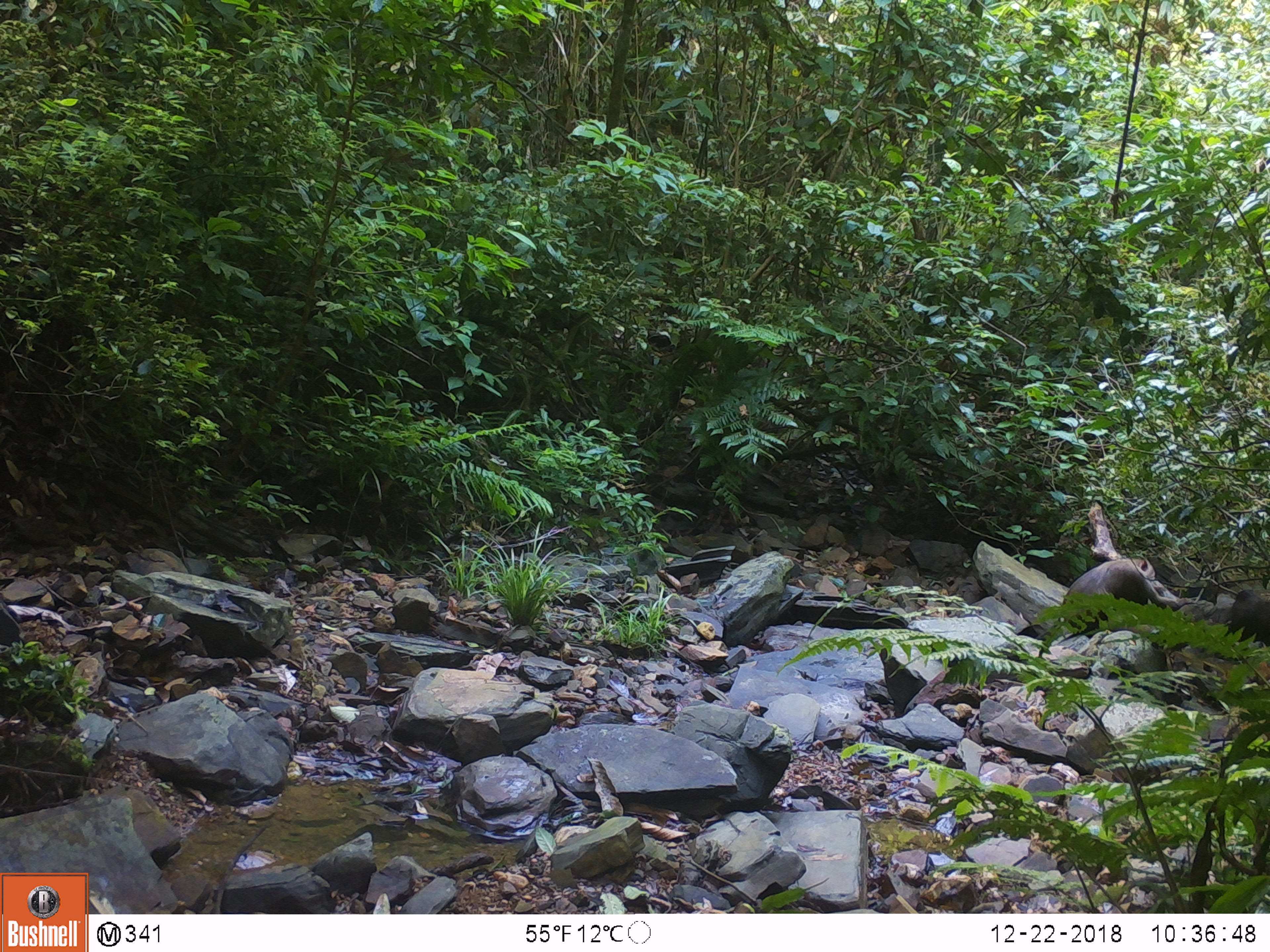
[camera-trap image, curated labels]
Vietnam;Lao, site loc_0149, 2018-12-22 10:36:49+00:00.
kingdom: Animalia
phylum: Chordata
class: Mammalia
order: Primates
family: Cercopithecidae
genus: Macaca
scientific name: Macaca nemestrina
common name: pig-tailed macaque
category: pig tailed macaque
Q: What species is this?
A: Pig tailed macaque (pig-tailed macaque) (Macaca nemestrina).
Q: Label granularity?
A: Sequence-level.